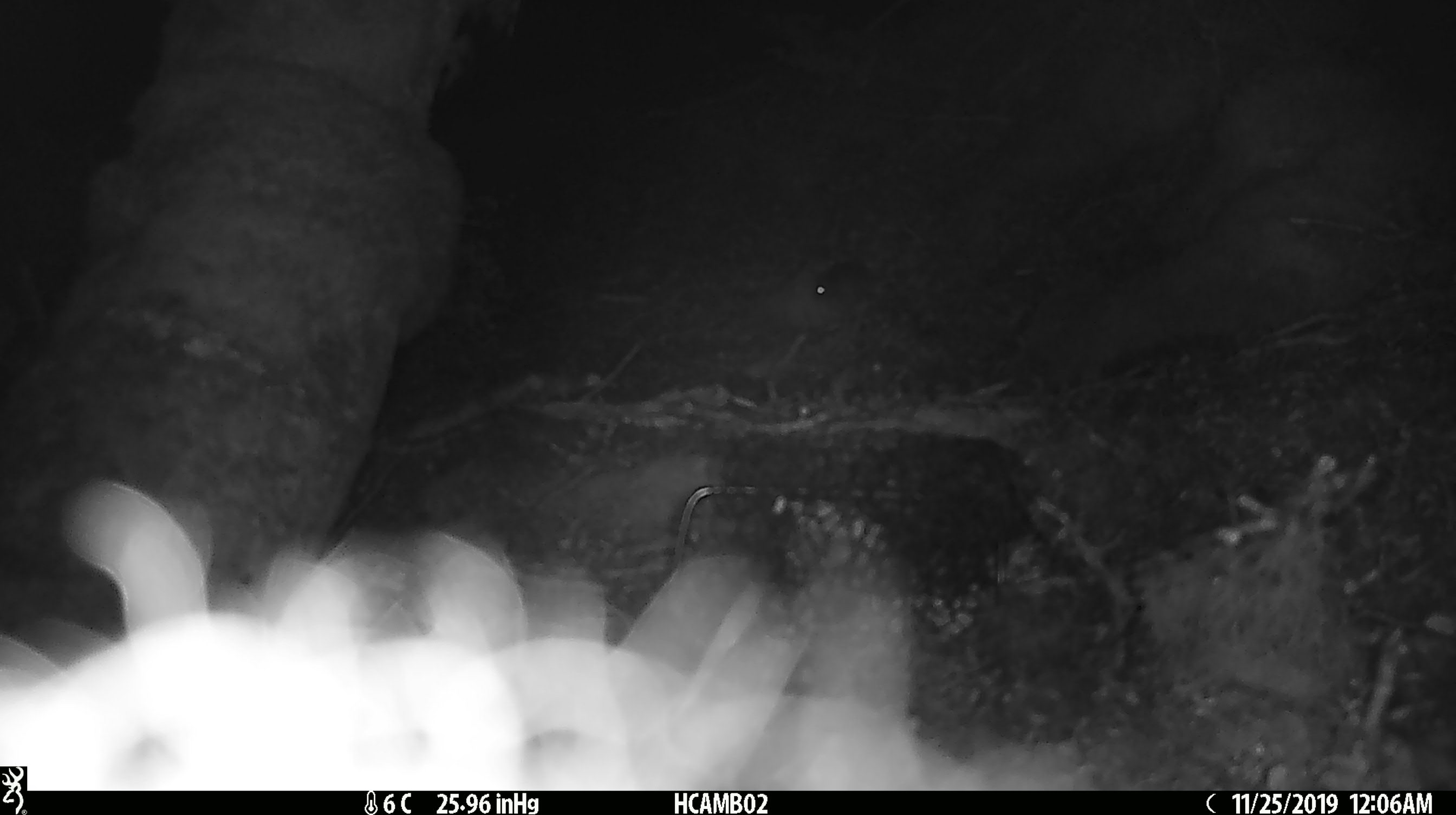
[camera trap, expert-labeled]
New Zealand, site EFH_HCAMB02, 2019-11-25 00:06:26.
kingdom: Animalia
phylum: Chordata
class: Mammalia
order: Rodentia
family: Muridae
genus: Mus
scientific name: Mus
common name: mouse